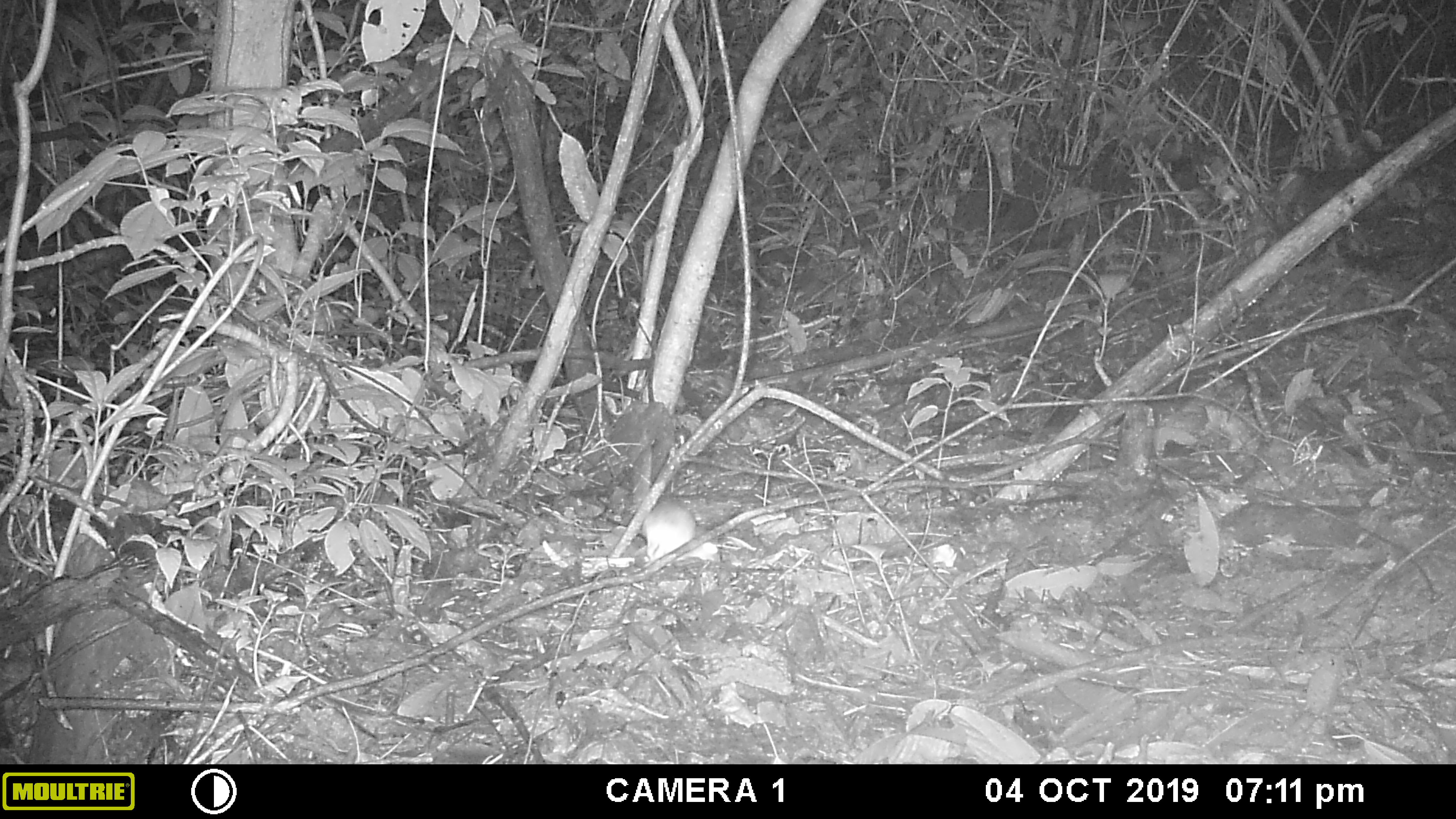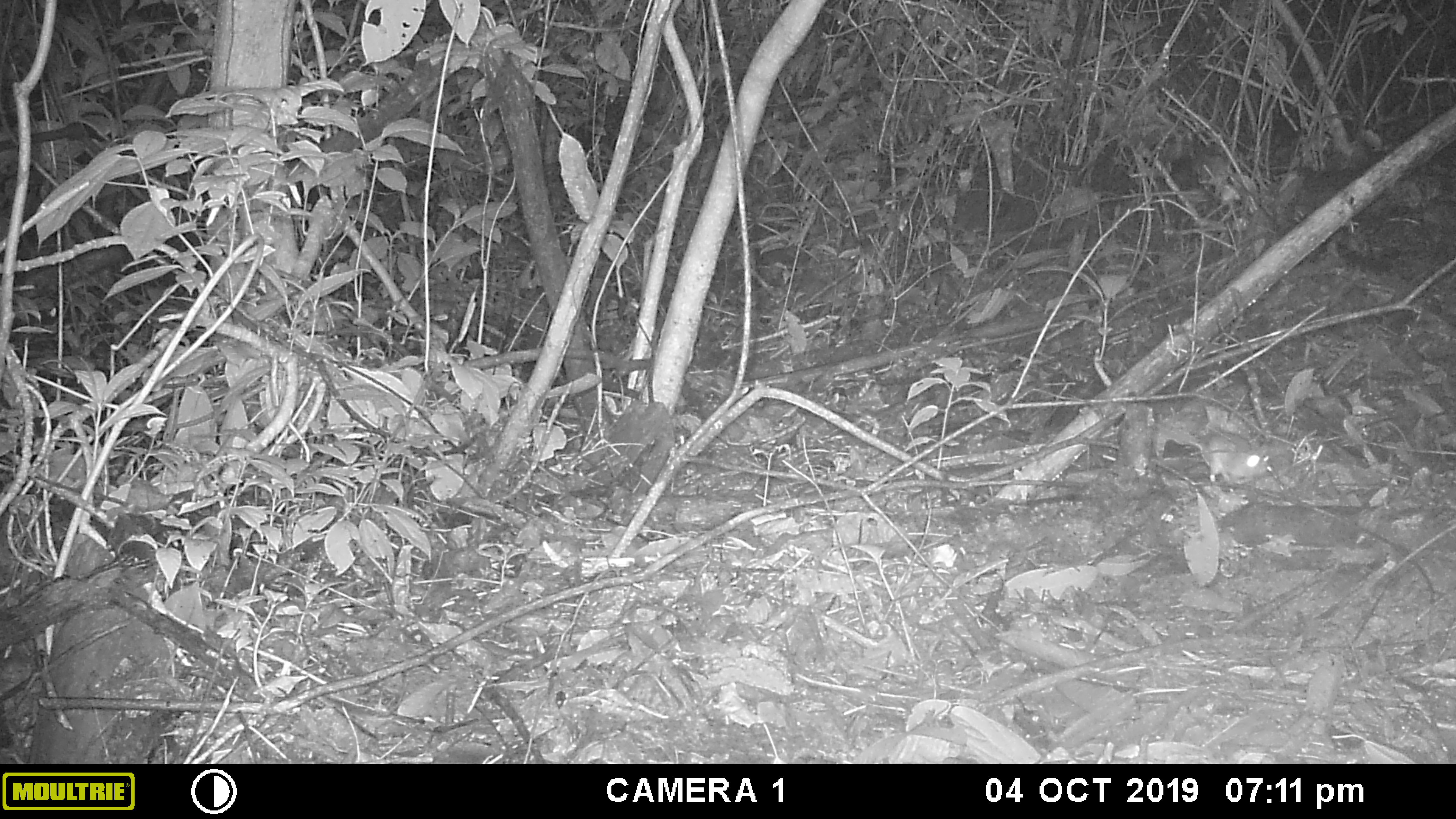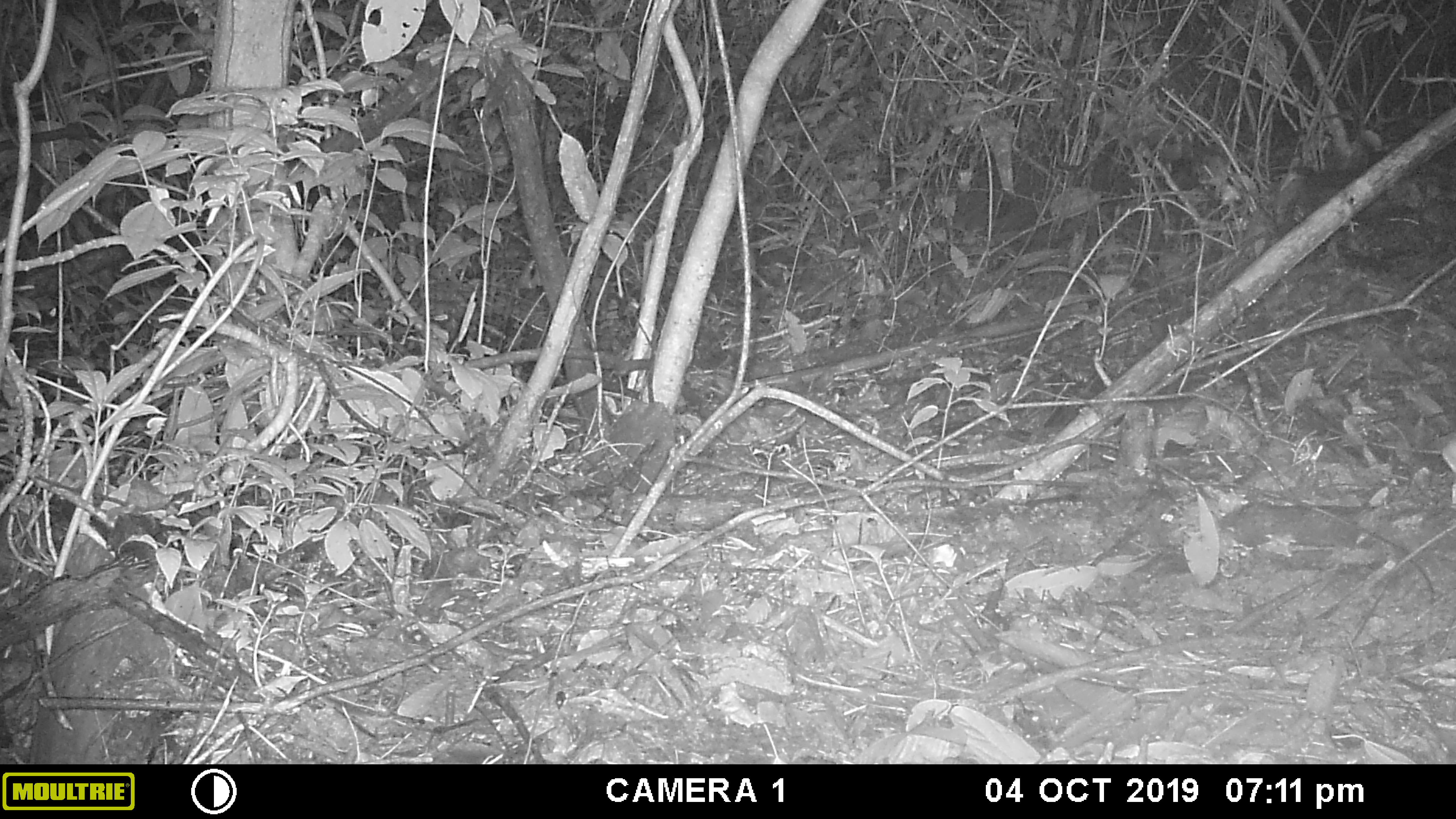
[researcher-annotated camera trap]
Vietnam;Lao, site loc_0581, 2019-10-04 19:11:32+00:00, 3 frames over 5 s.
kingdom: Animalia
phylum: Chordata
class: Mammalia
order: Rodentia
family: Muridae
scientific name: Muridae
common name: old-world mice and rats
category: unidentified murid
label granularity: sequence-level